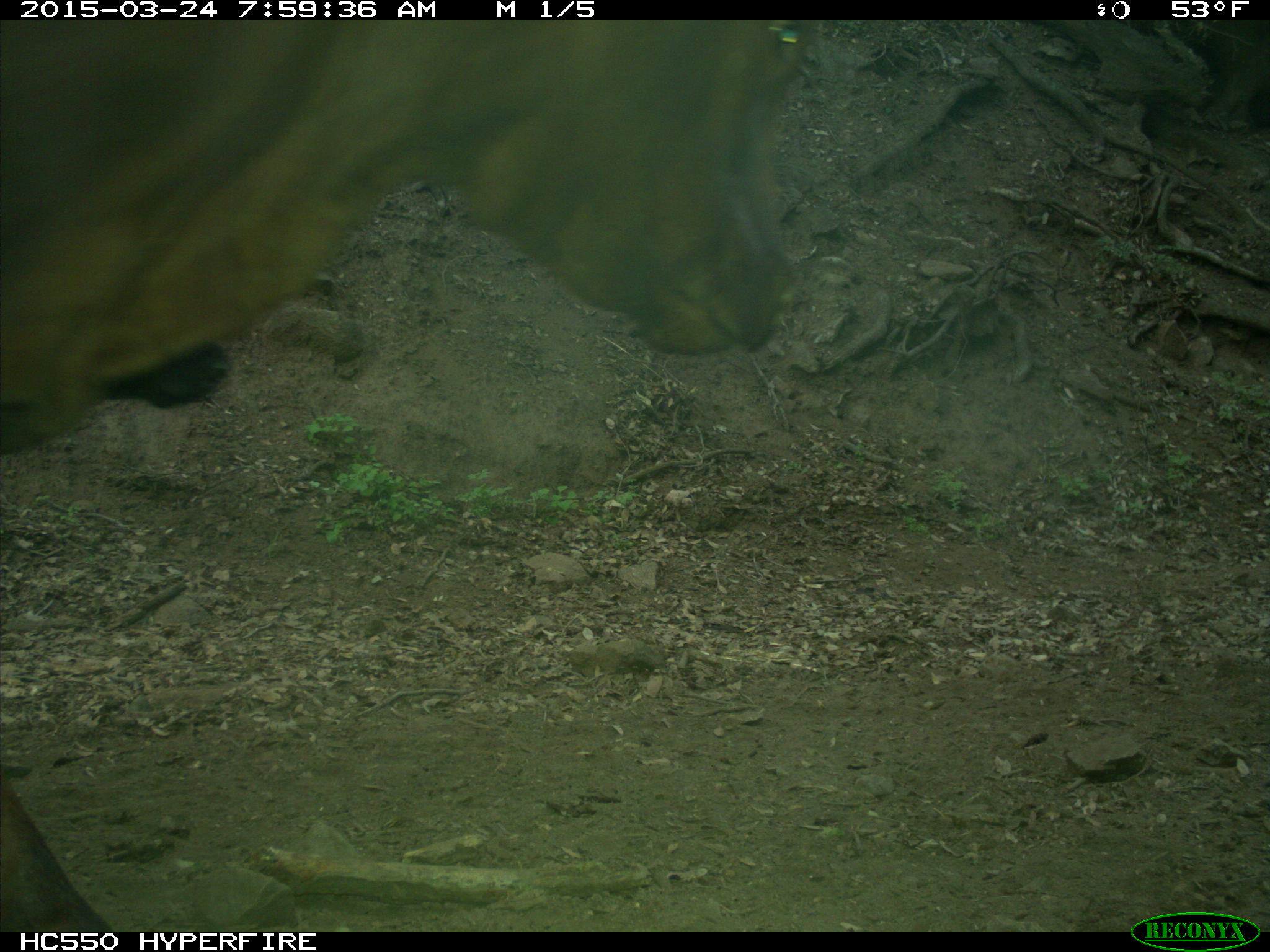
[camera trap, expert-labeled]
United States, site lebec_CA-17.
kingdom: Animalia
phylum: Chordata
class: Mammalia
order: Artiodactyla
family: Bovidae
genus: Bos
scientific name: Bos taurus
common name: domestic cow